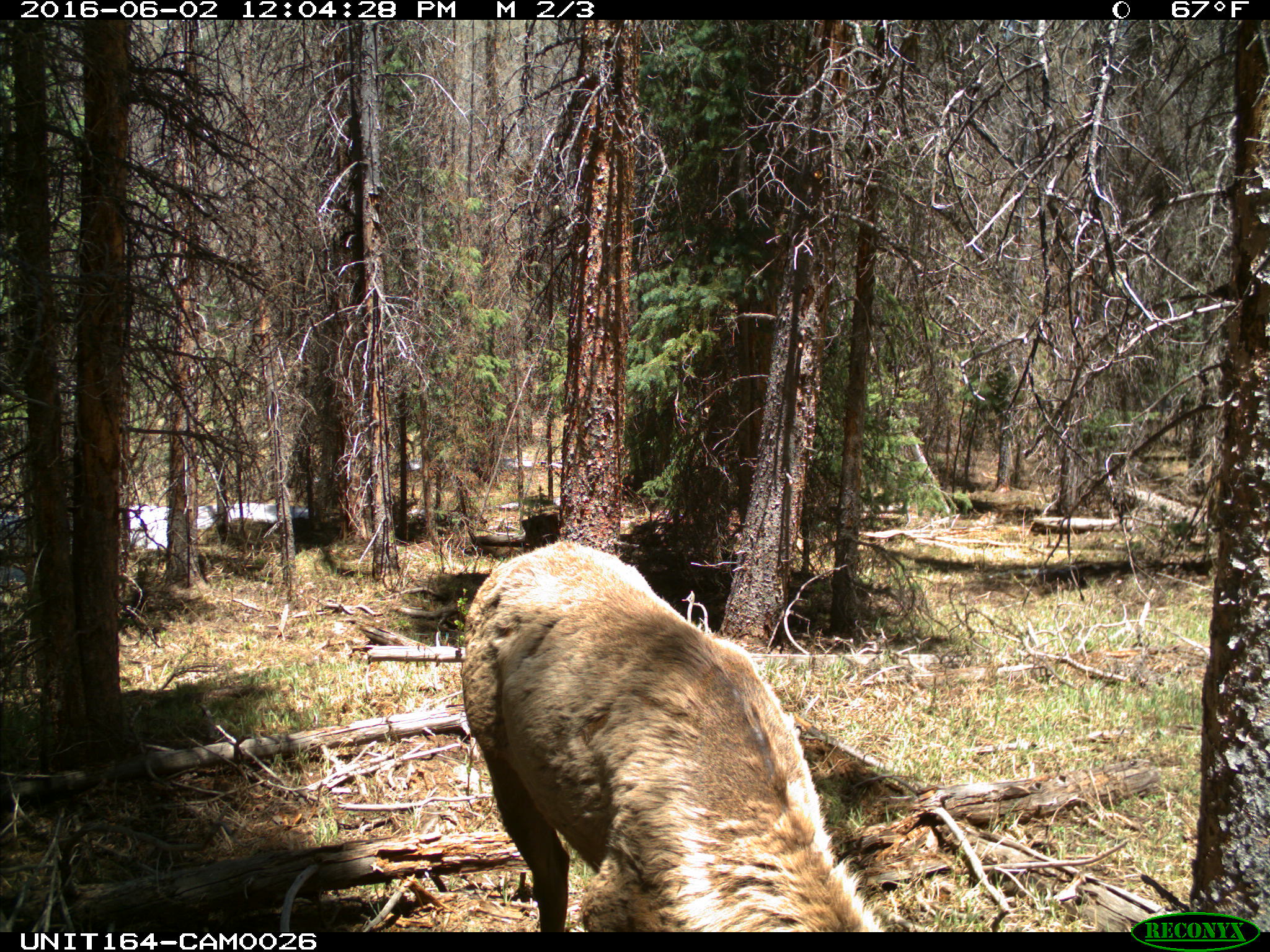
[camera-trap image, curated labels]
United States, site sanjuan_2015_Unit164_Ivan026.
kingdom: Animalia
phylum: Chordata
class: Mammalia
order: Artiodactyla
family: Cervidae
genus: Cervus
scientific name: Cervus elaphus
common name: red deer